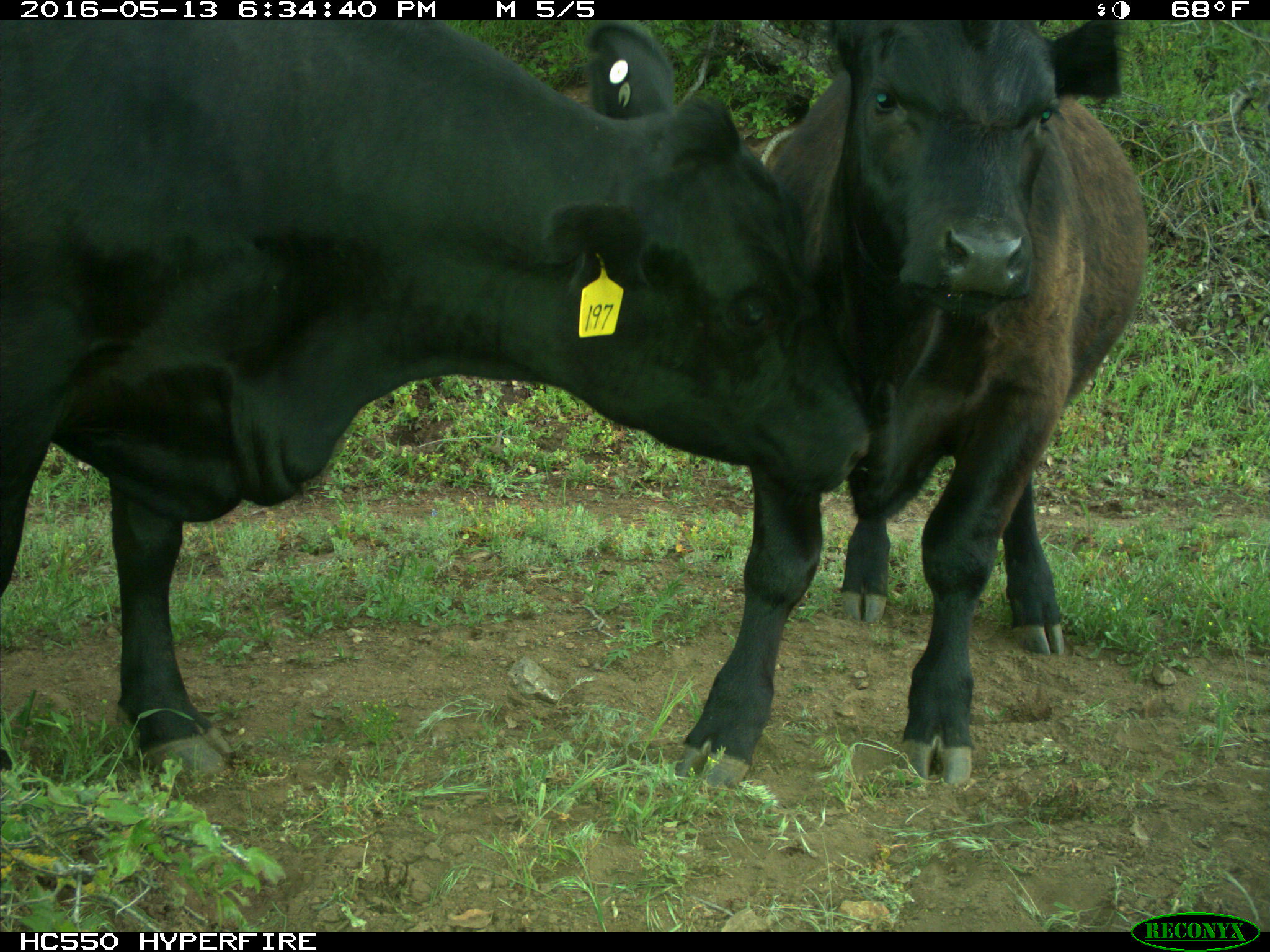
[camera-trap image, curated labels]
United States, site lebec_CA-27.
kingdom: Animalia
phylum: Chordata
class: Mammalia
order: Artiodactyla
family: Bovidae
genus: Bos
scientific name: Bos taurus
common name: domestic cow